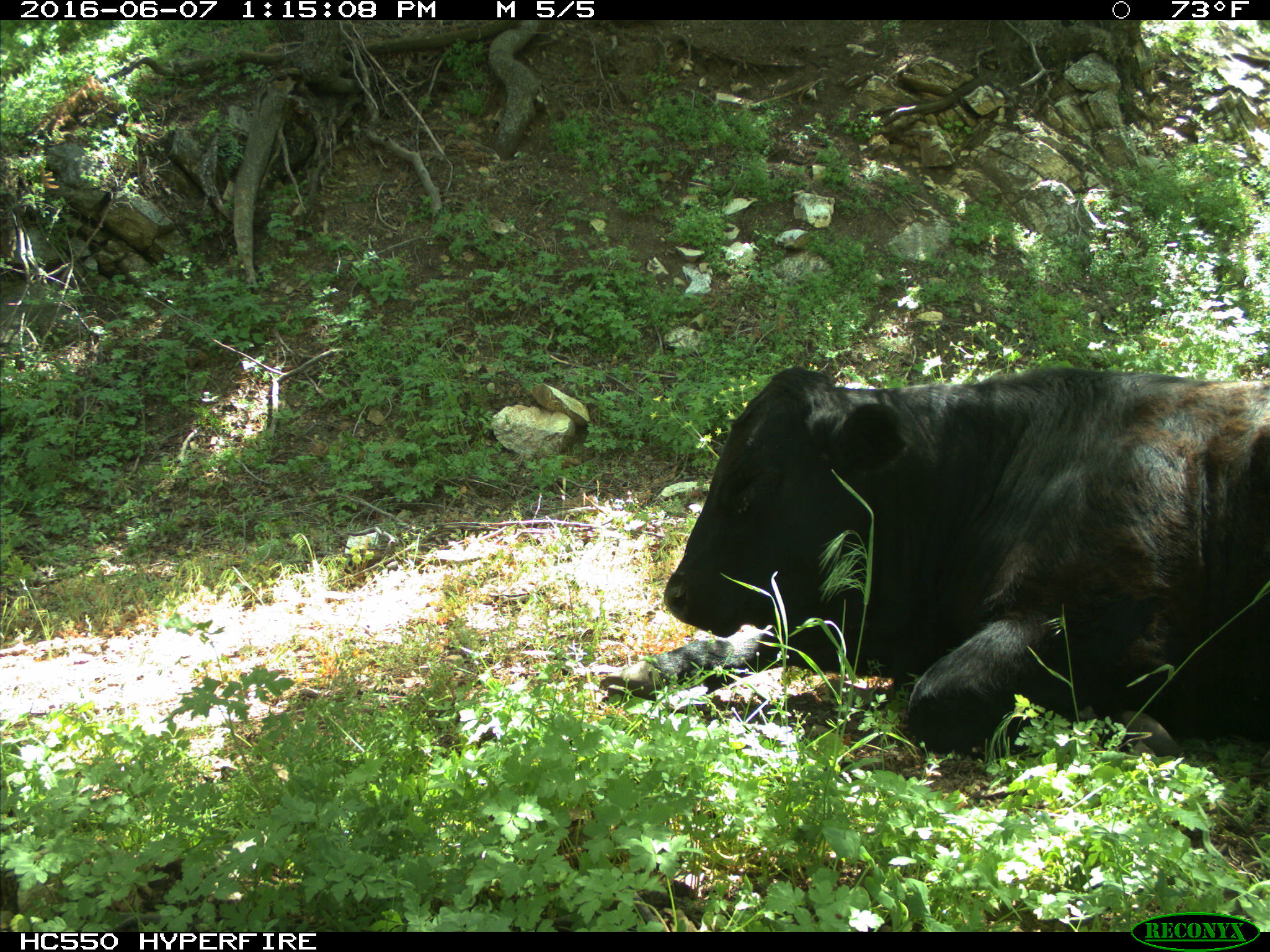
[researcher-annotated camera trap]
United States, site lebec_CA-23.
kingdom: Animalia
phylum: Chordata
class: Mammalia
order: Artiodactyla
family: Bovidae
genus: Bos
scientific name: Bos taurus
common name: domestic cow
Bos taurus (domestic cow).